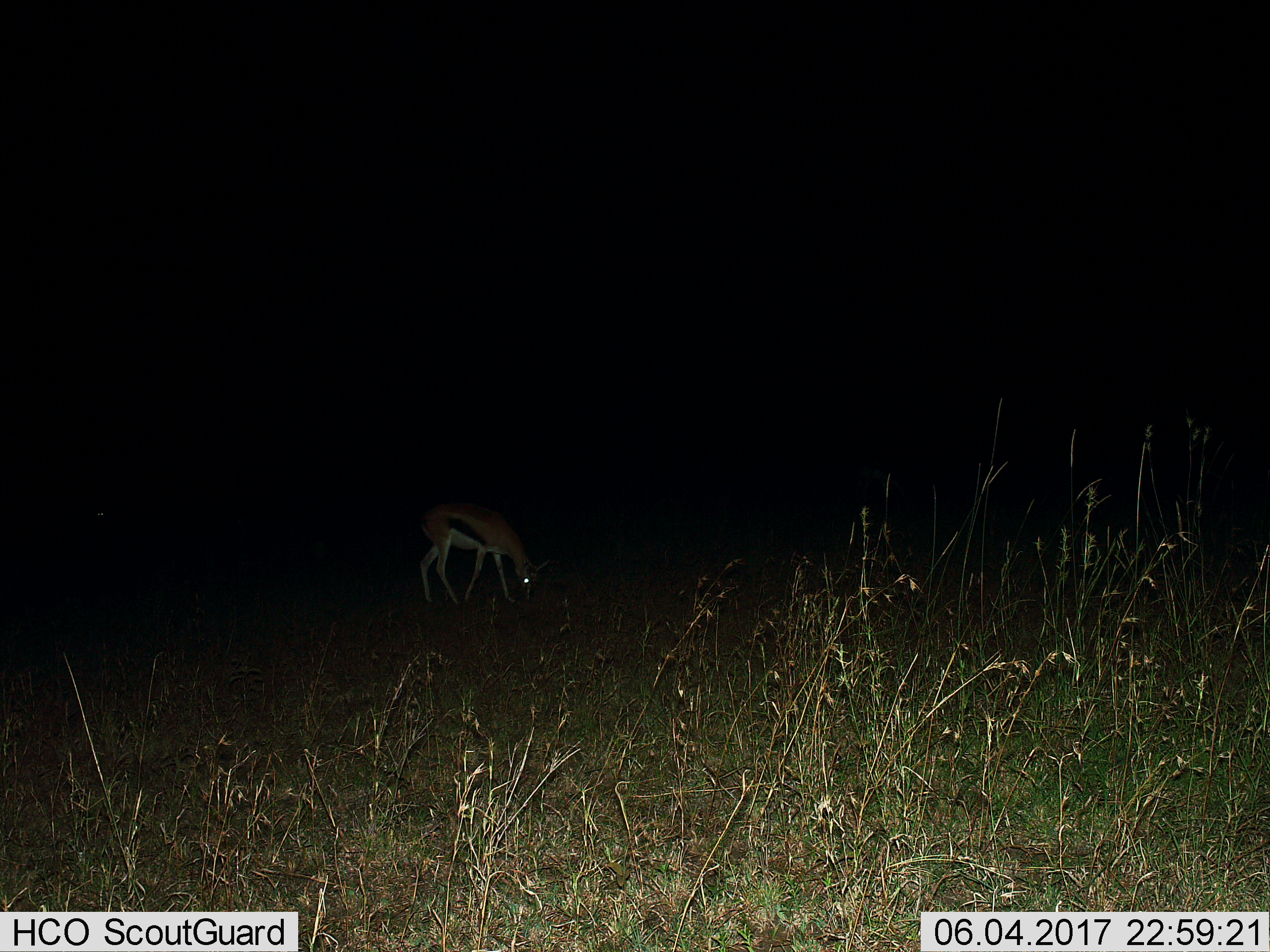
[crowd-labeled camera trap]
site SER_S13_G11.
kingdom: Animalia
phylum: Chordata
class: Mammalia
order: Artiodactyla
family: Bovidae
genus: Eudorcas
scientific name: Eudorcas thomsonii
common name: thomson's gazelle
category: gazellethomsons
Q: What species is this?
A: Gazellethomsons (thomson's gazelle) (Eudorcas thomsonii).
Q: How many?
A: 1.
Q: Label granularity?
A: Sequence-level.